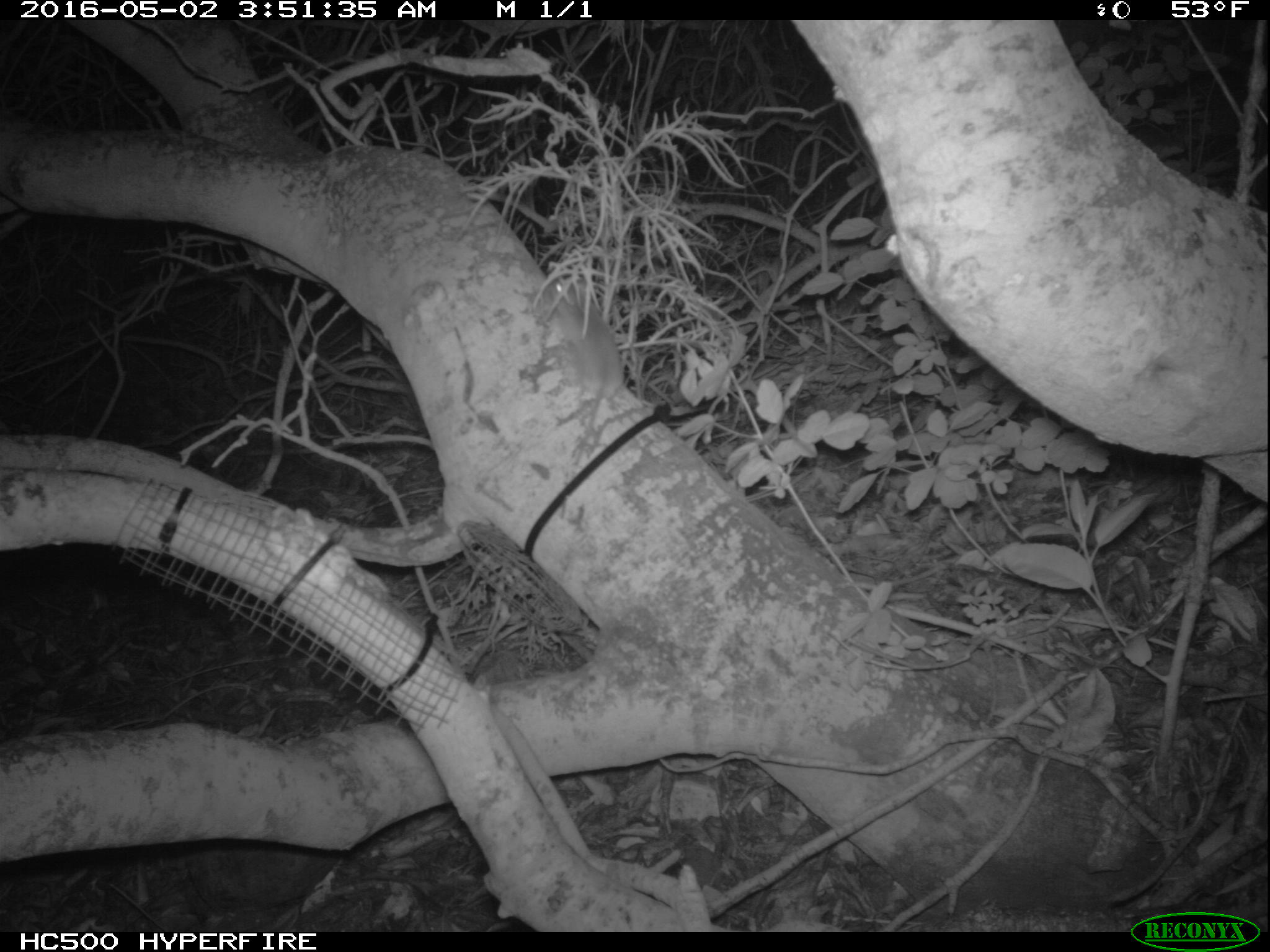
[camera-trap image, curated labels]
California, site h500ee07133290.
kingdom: Animalia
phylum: Chordata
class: Mammalia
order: Rodentia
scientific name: Rodentia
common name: rodent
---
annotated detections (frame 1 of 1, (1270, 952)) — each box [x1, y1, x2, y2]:
rodent: [551, 278, 624, 403]